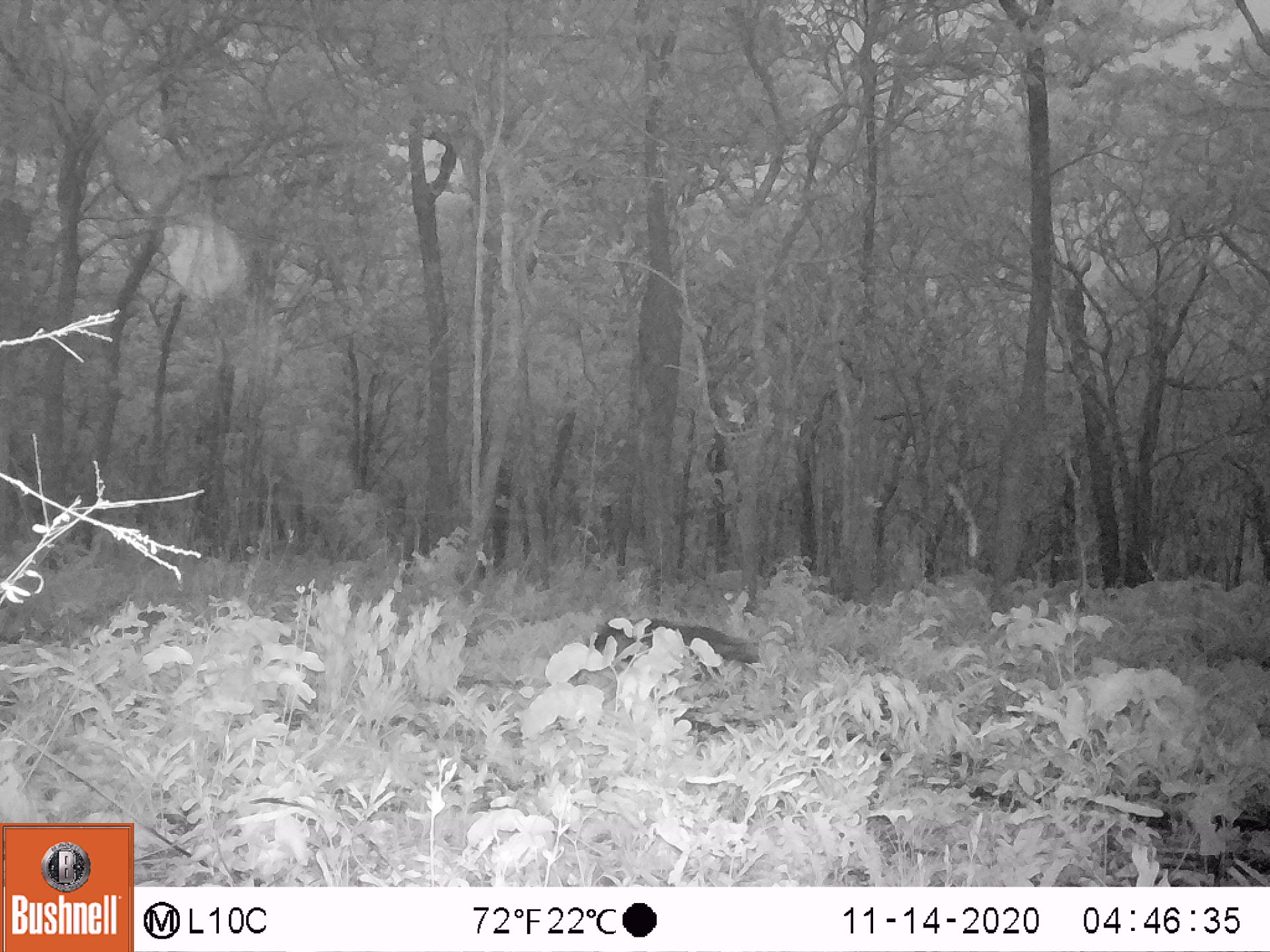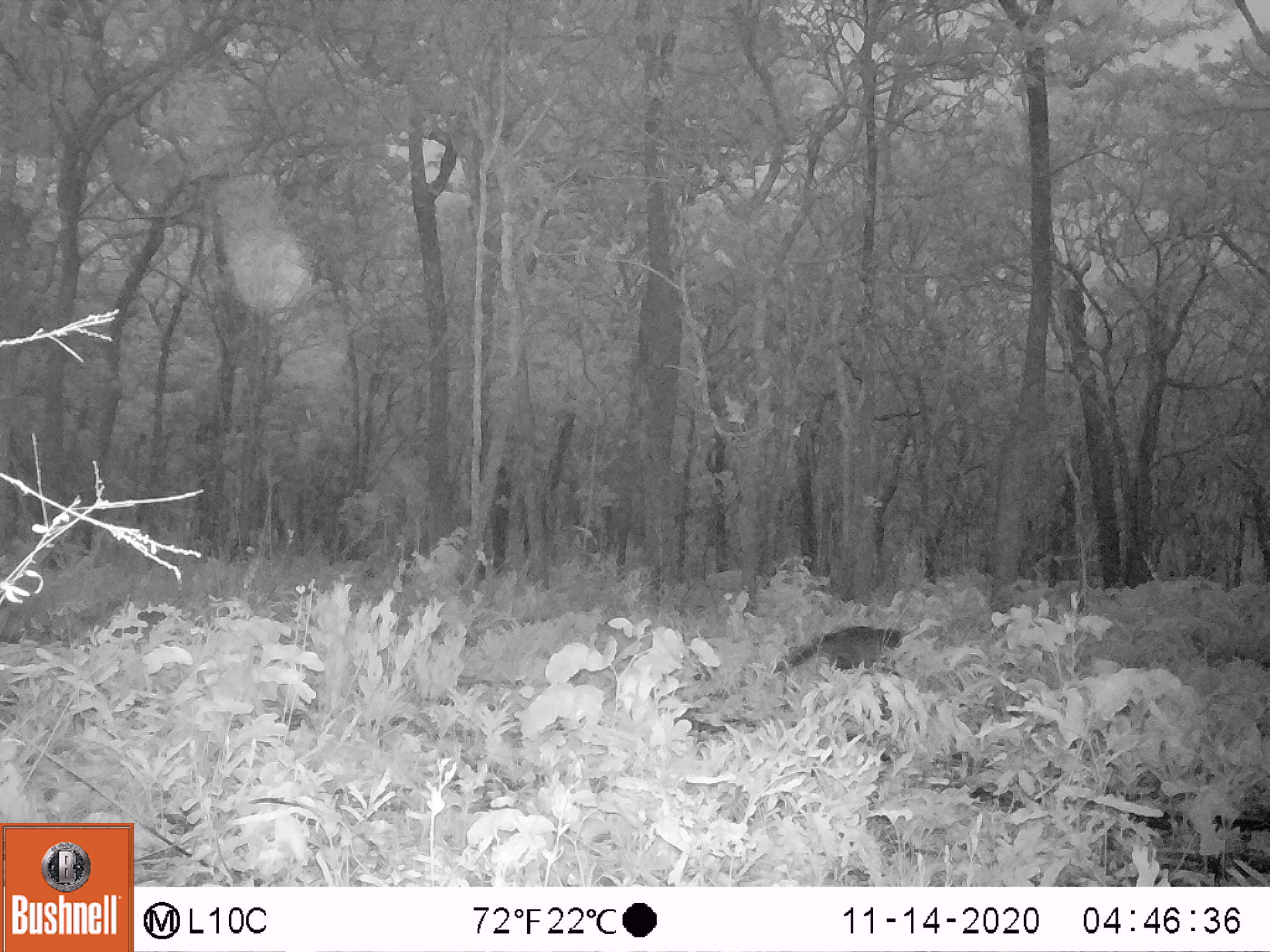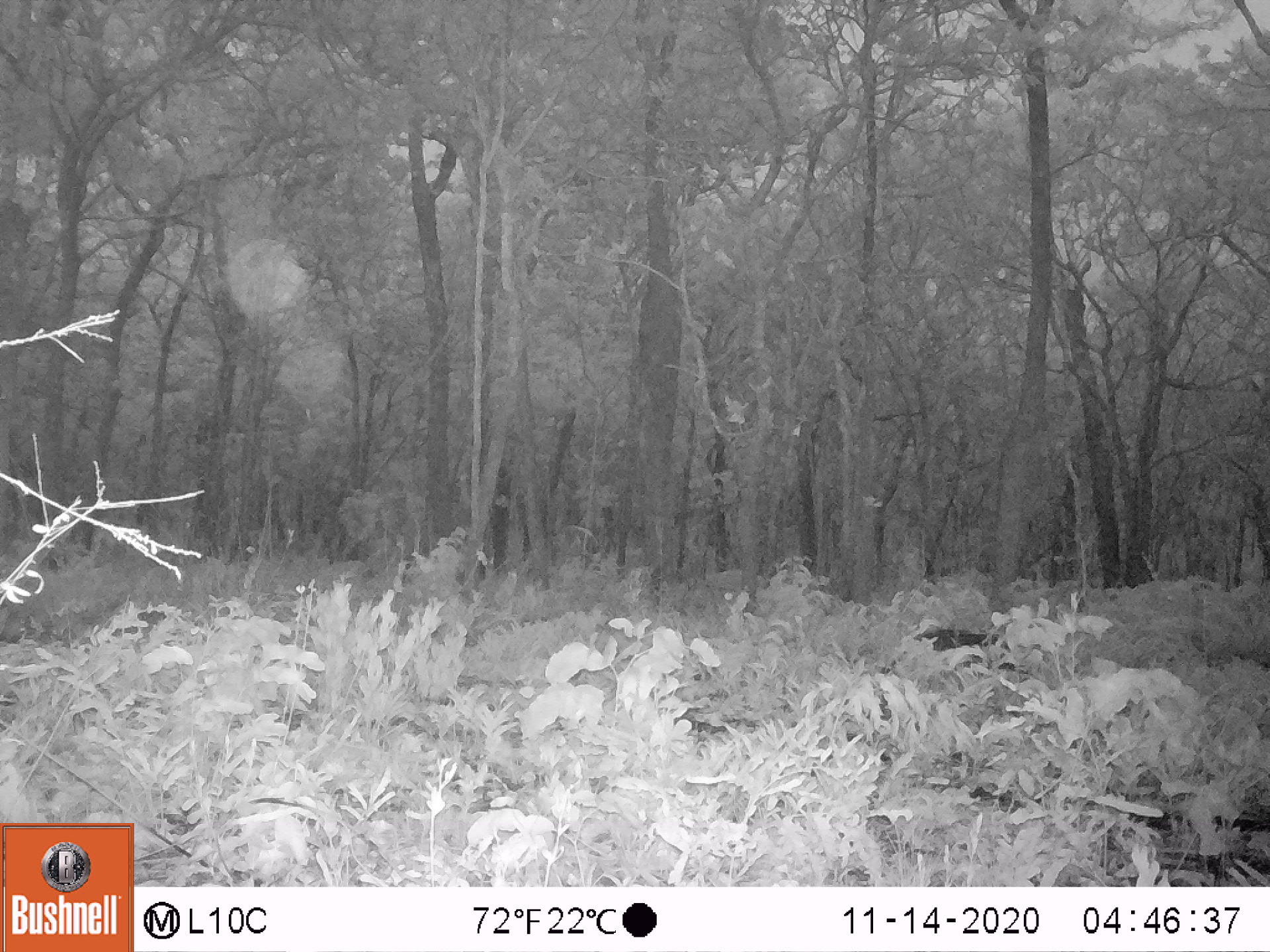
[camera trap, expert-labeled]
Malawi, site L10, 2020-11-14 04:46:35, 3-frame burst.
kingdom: Animalia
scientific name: Animalia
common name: other animal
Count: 1.